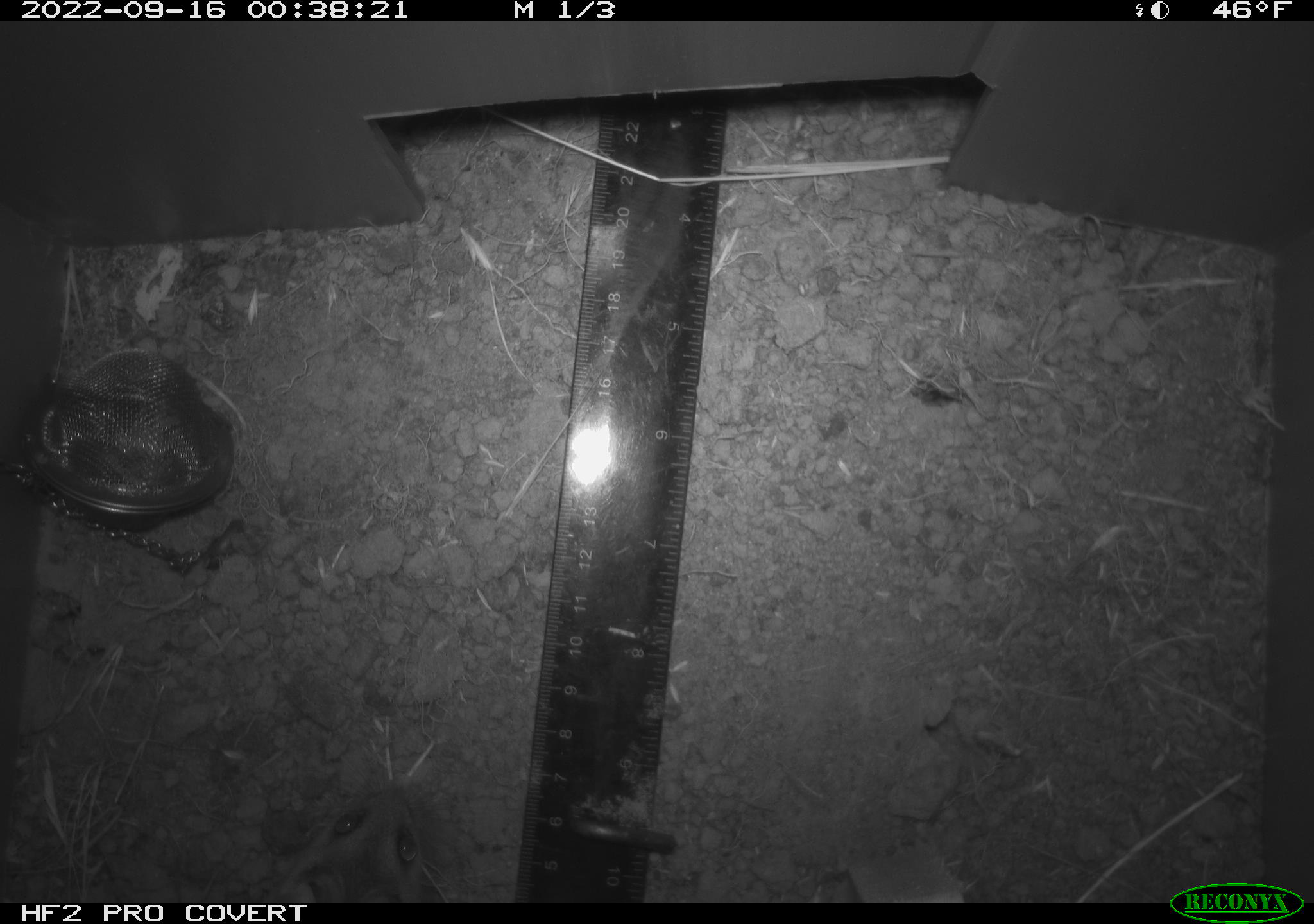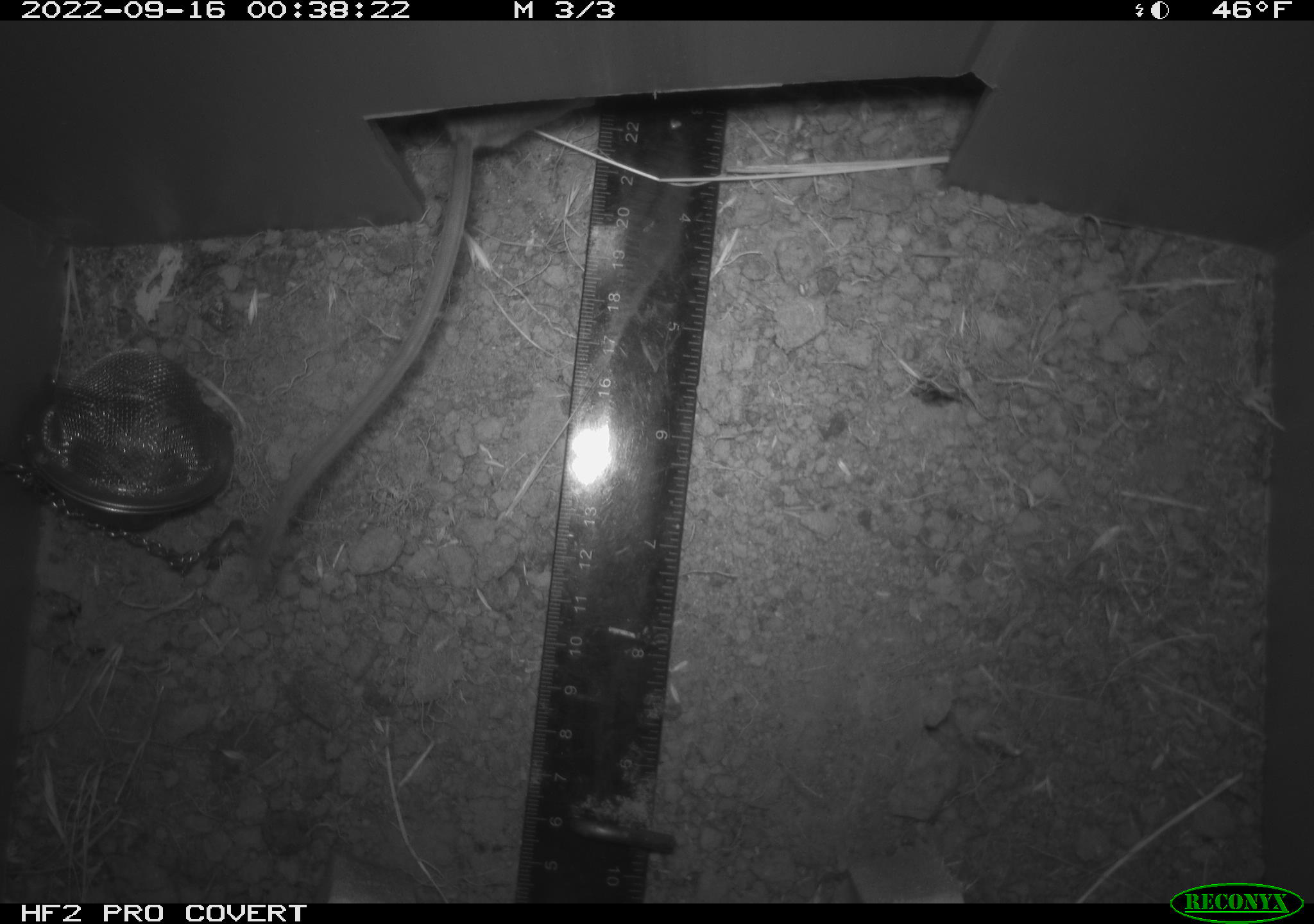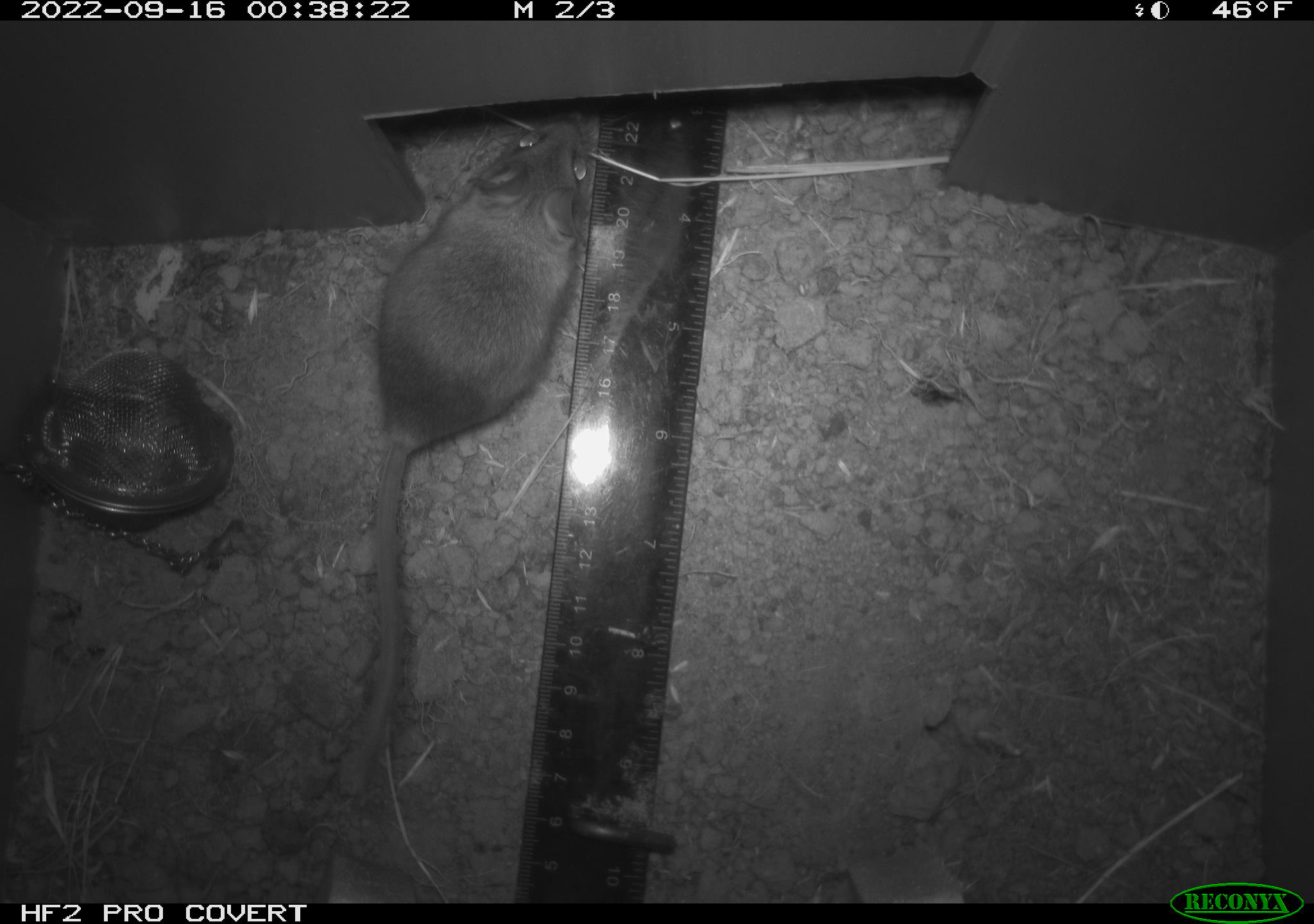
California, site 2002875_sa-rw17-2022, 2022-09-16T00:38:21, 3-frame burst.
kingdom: Animalia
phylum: Chordata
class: Mammalia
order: Rodentia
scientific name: Rodentia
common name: mouse species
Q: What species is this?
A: Mouse species (Rodentia).